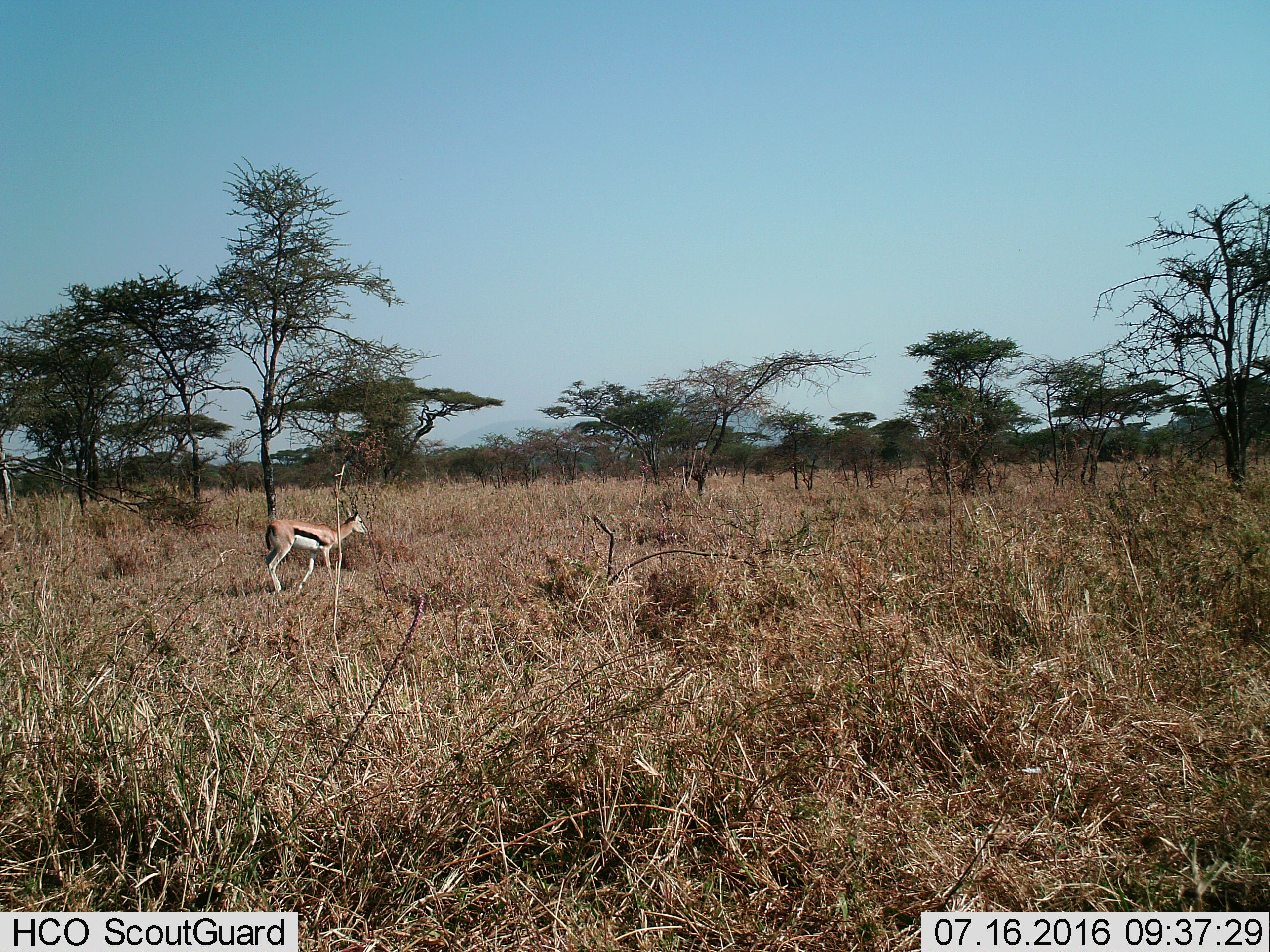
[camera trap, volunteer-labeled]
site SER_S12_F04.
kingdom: Animalia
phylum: Chordata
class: Mammalia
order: Artiodactyla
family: Bovidae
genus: Eudorcas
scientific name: Eudorcas thomsonii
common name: thomson's gazelle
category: gazellethomsons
Gazellethomsons (thomson's gazelle) (Eudorcas thomsonii), count 1. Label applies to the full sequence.